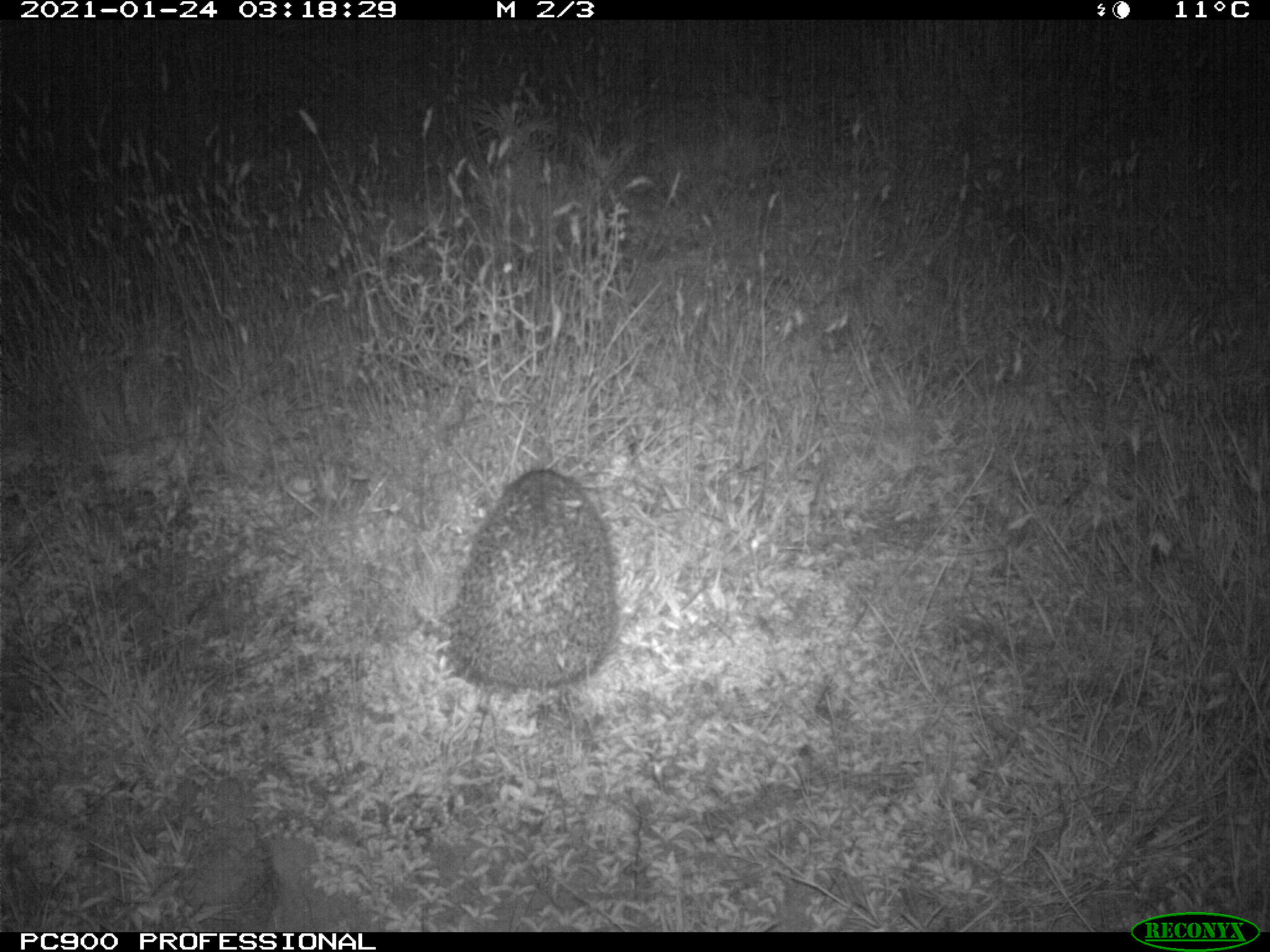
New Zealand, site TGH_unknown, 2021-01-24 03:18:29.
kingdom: Animalia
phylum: Chordata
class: Mammalia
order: Eulipotyphla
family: Erinaceidae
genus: Erinaceus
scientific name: Erinaceus europaeus europaeus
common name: european hedgehog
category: hedgehog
Hedgehog (european hedgehog) (Erinaceus europaeus europaeus).